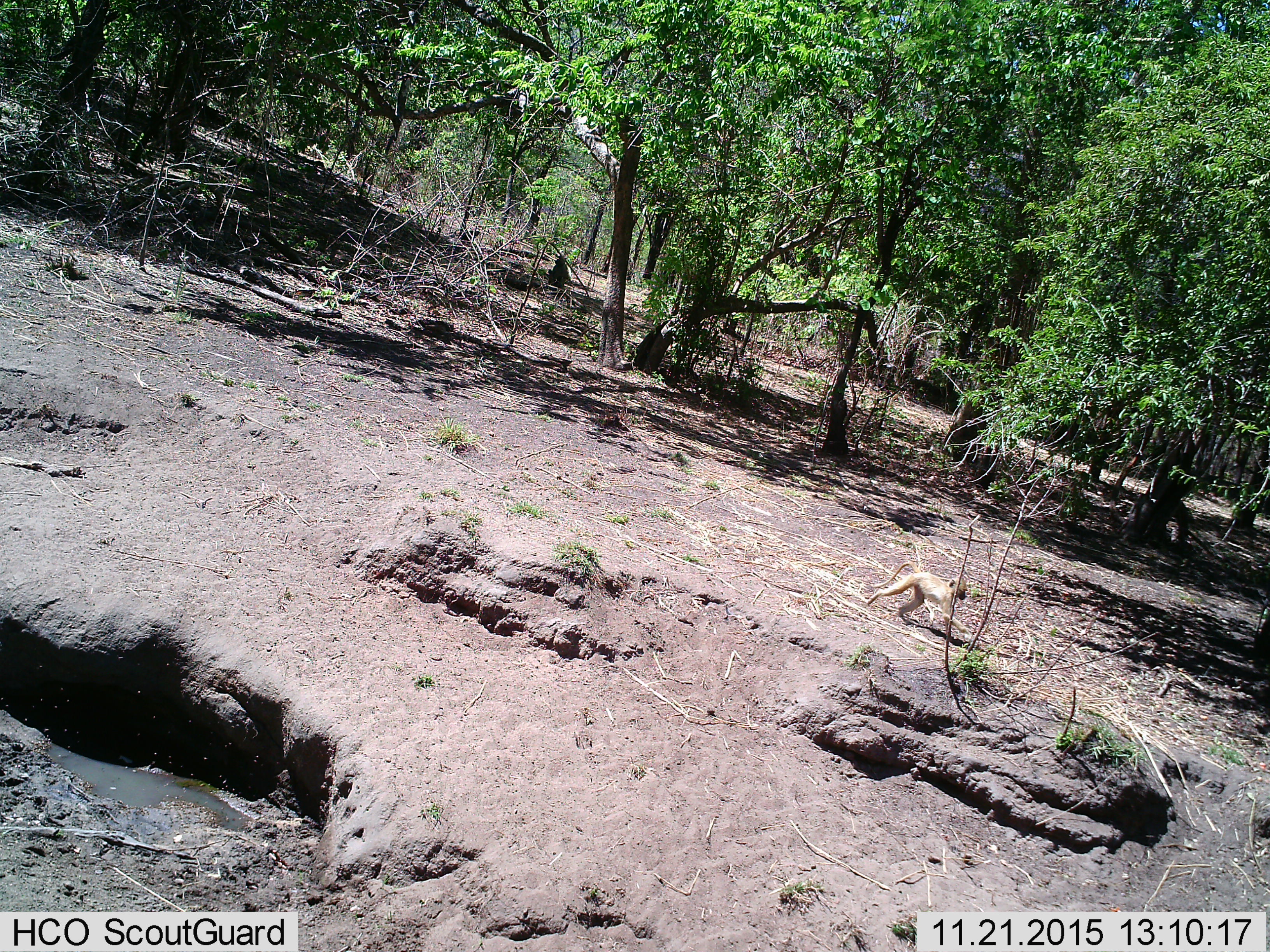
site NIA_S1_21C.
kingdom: Animalia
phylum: Chordata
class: Mammalia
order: Primates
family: Cercopithecidae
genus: Papio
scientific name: Papio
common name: baboon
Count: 1.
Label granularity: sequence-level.